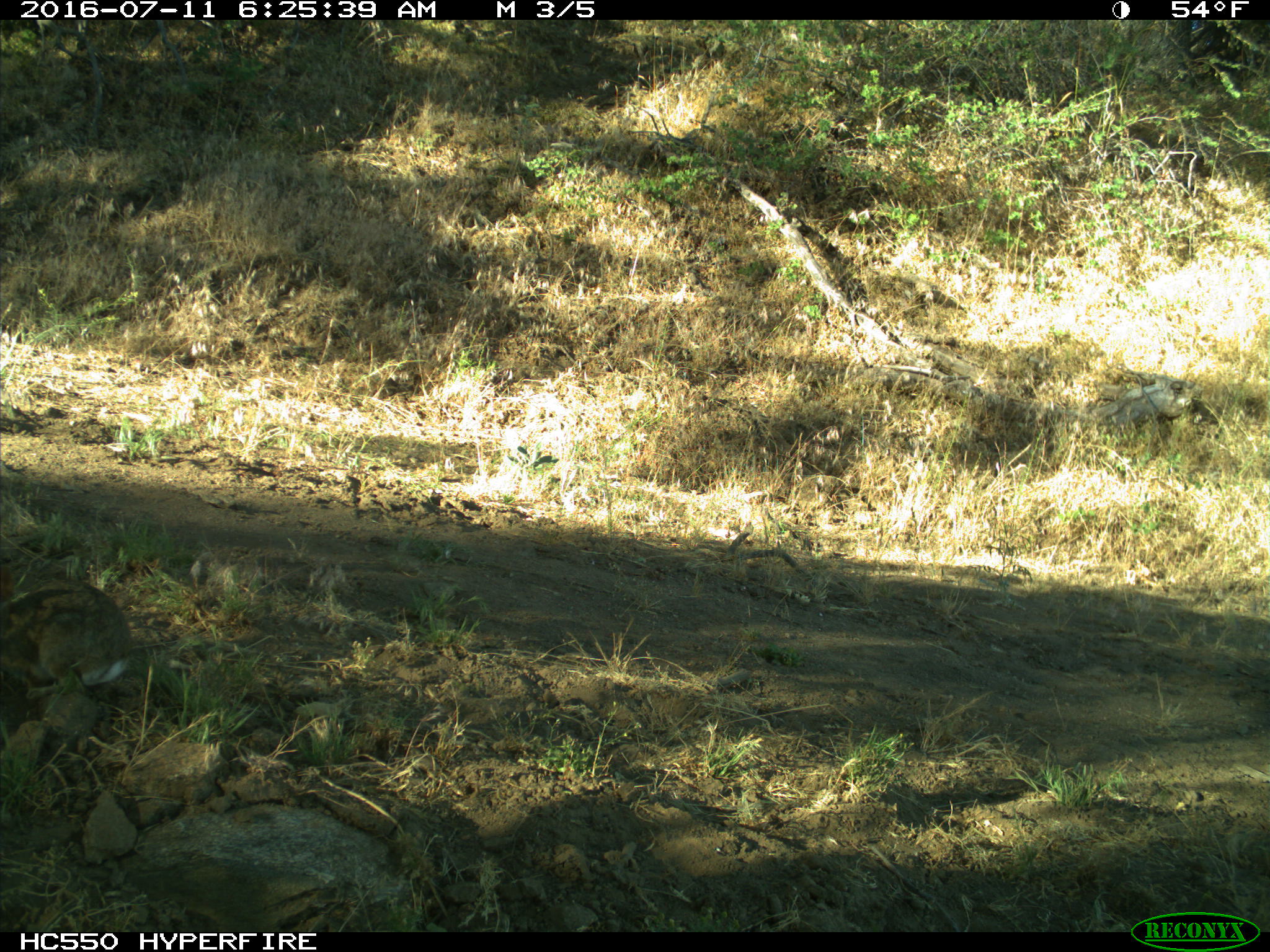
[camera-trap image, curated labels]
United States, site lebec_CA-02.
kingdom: Animalia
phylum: Chordata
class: Mammalia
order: Lagomorpha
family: Leporidae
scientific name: Leporidae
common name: rabbits and hares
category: unidentified rabbit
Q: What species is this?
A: Unidentified rabbit (rabbits and hares) (Leporidae).